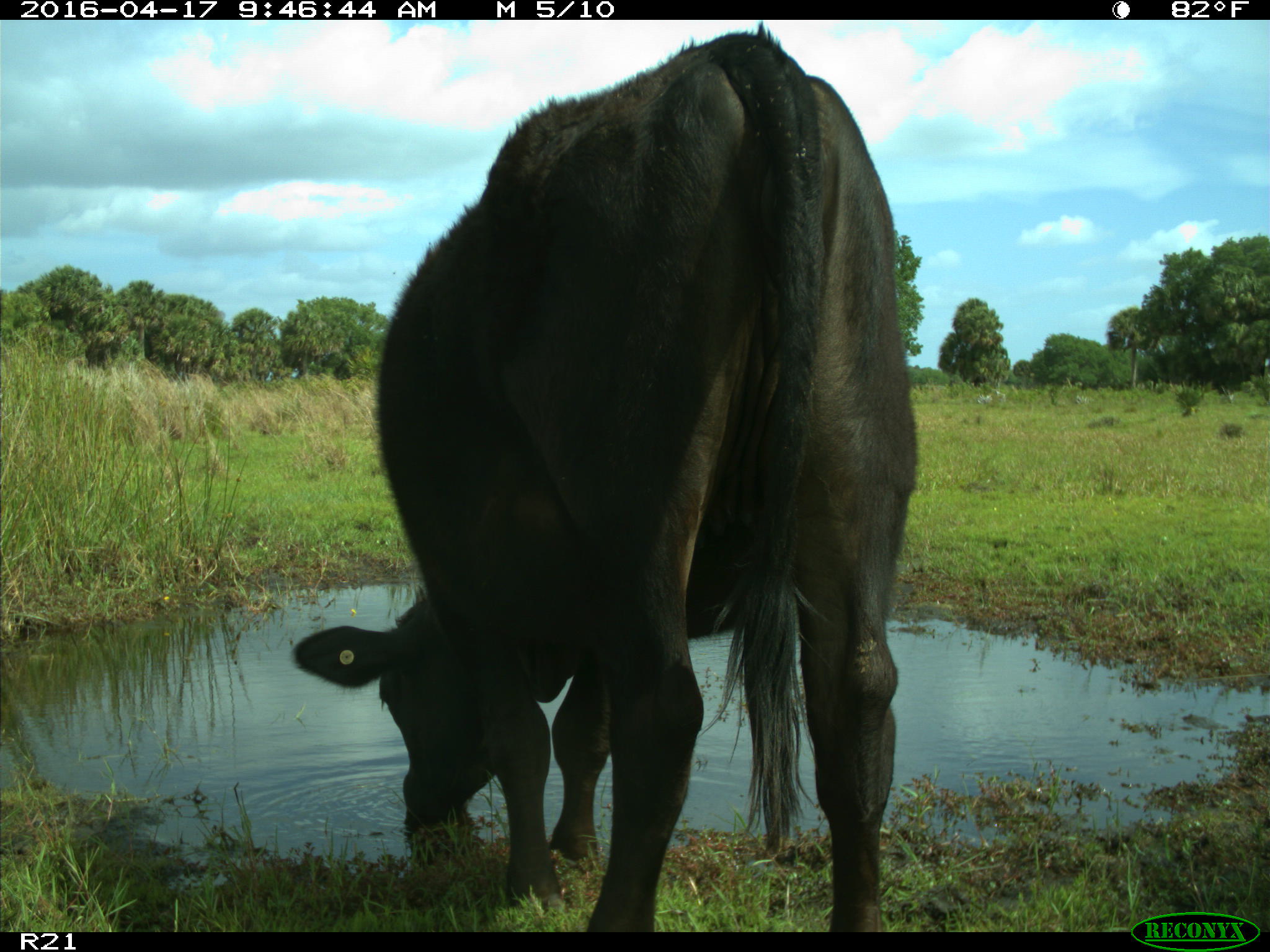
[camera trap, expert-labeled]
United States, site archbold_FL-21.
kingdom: Animalia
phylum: Chordata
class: Mammalia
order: Artiodactyla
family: Bovidae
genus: Bos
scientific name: Bos taurus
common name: domestic cow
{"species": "Bos taurus (domestic cow)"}